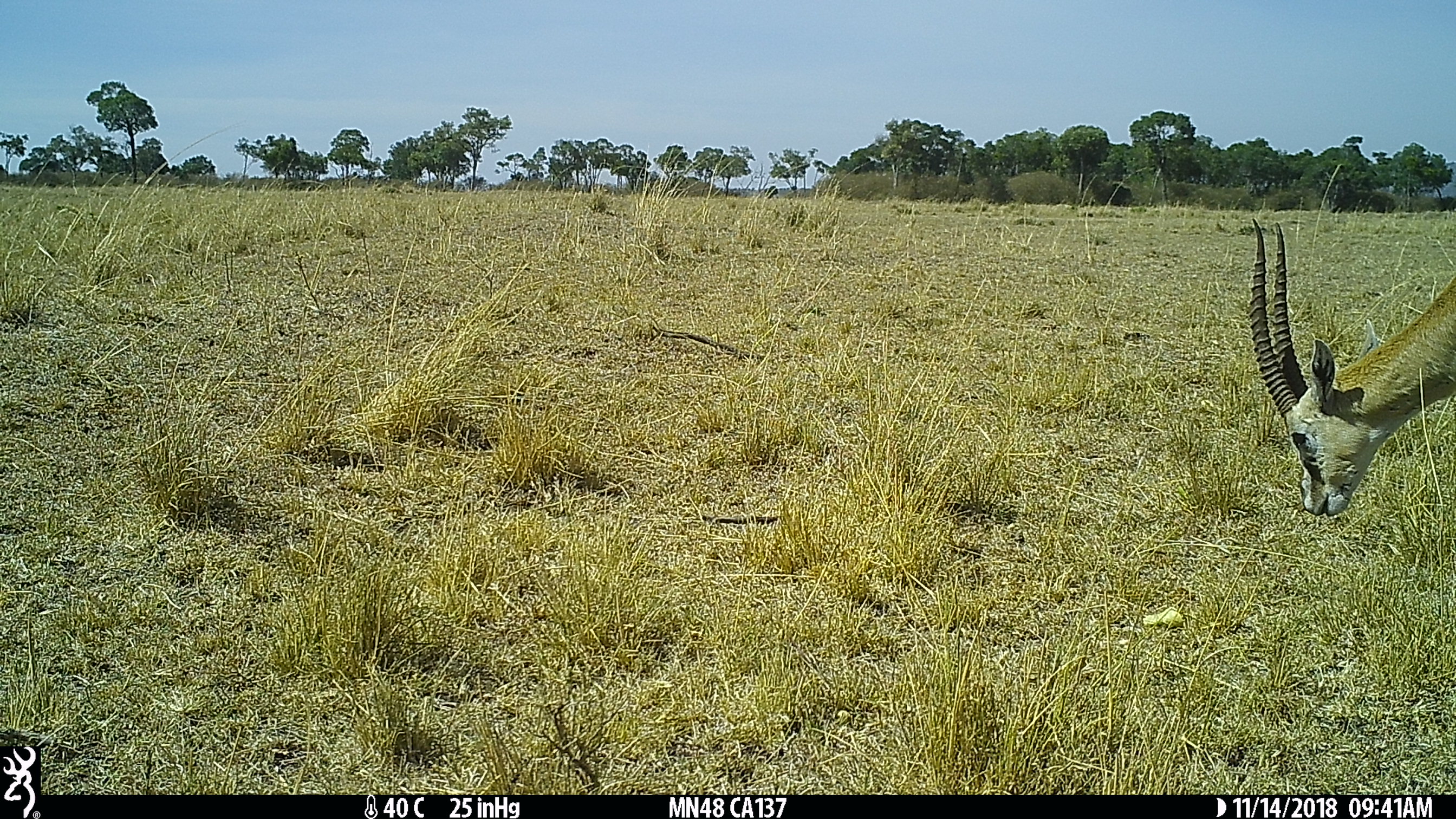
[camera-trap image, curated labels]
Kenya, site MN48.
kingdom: Animalia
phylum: Chordata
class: Mammalia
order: Artiodactyla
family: Bovidae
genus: Eudorcas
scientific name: Eudorcas thomsonii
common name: thomon's gazelle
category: gazelle thomsons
Gazelle thomsons (thomon's gazelle) (Eudorcas thomsonii).